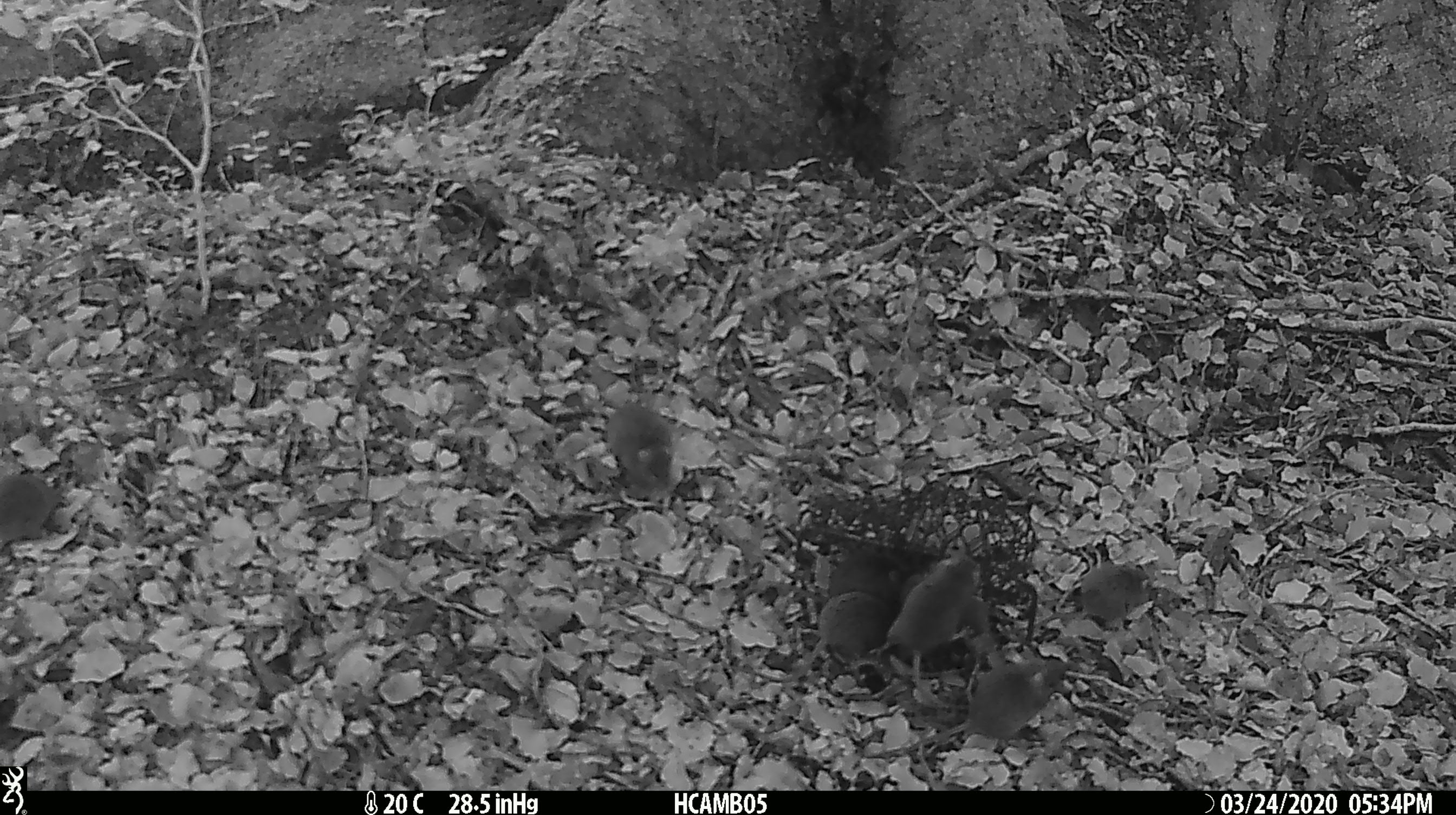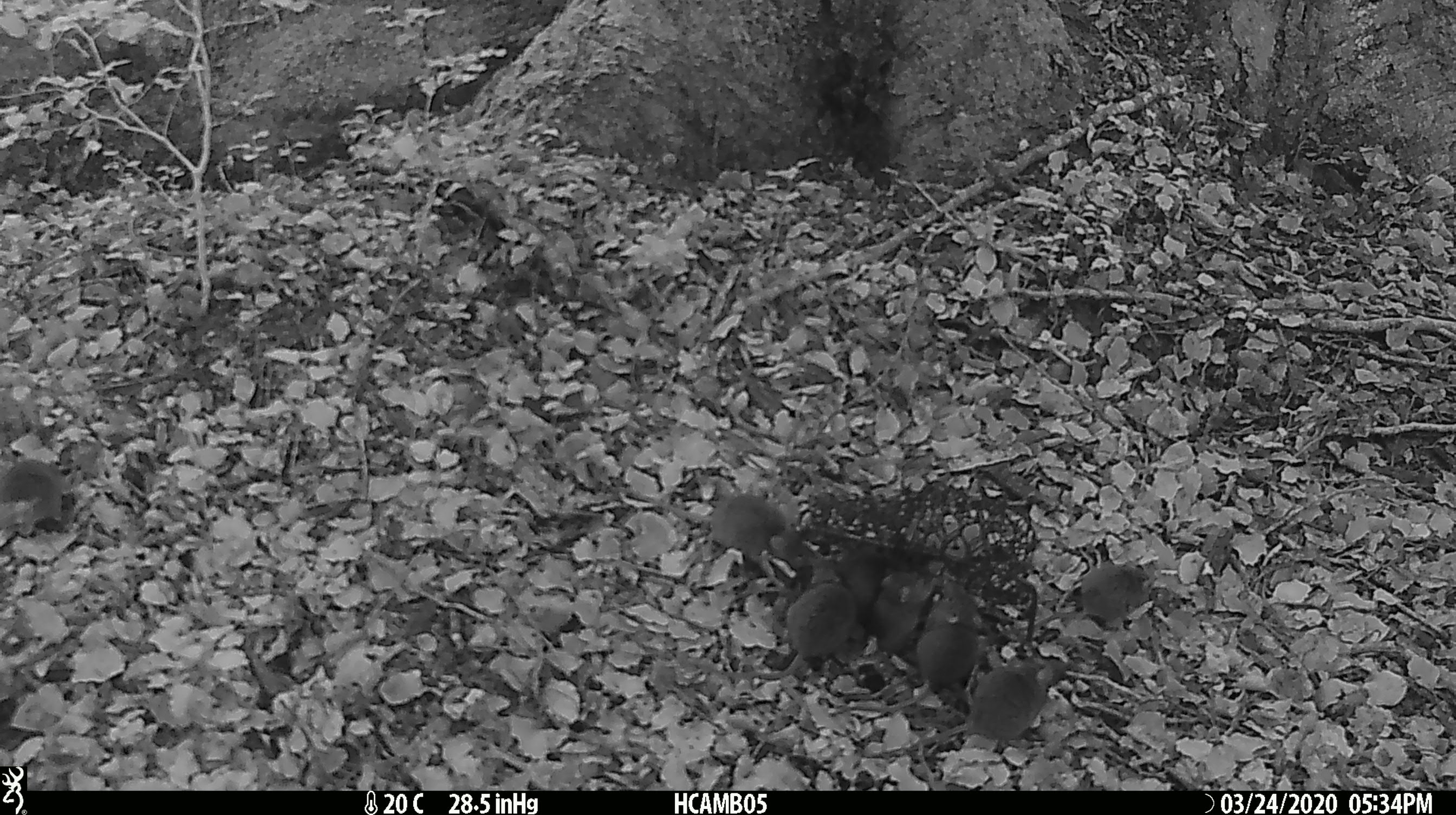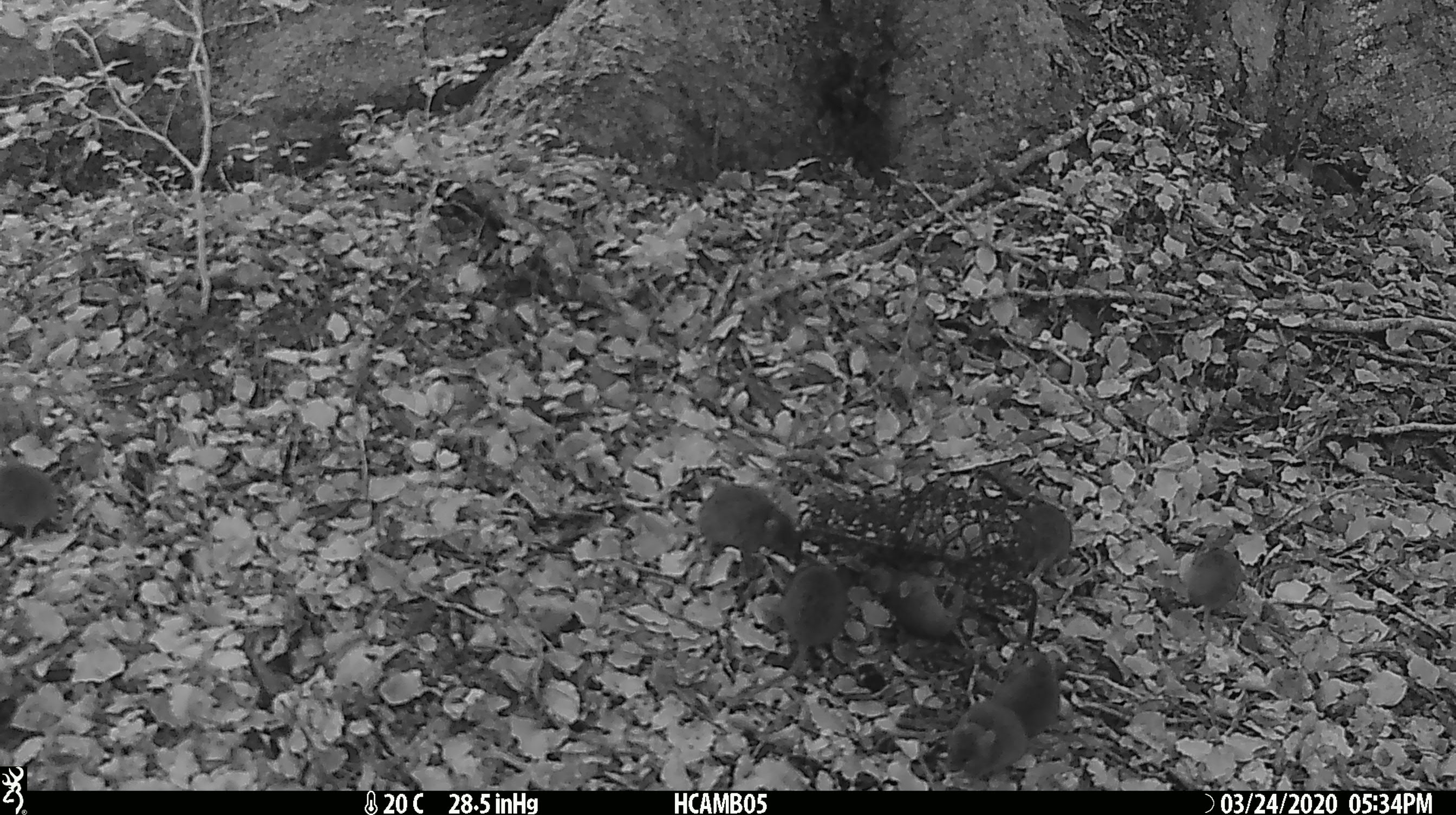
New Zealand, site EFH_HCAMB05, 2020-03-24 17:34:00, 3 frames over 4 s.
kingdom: Animalia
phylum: Chordata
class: Mammalia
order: Rodentia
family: Muridae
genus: Mus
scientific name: Mus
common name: mouse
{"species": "mouse (Mus)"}